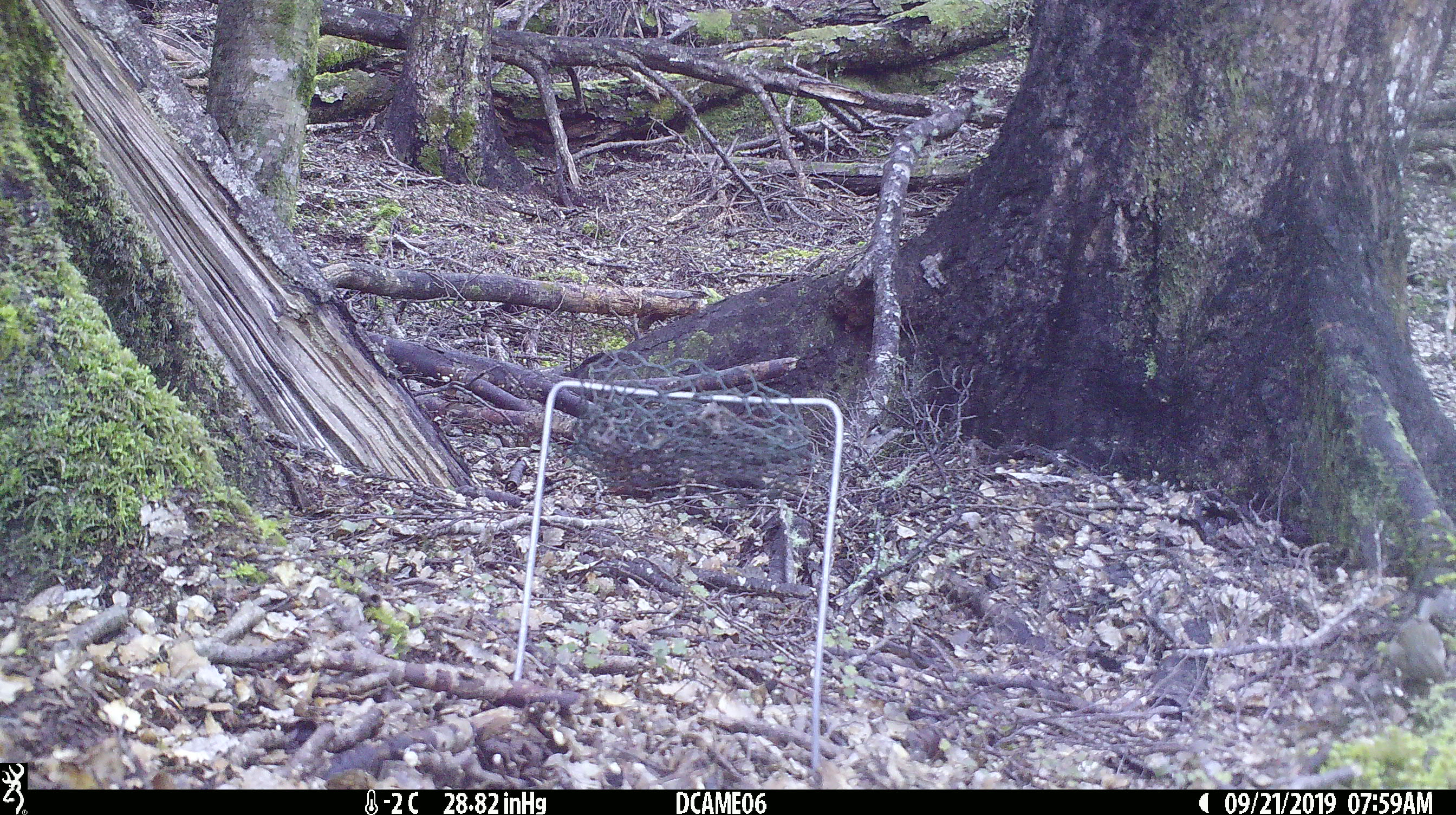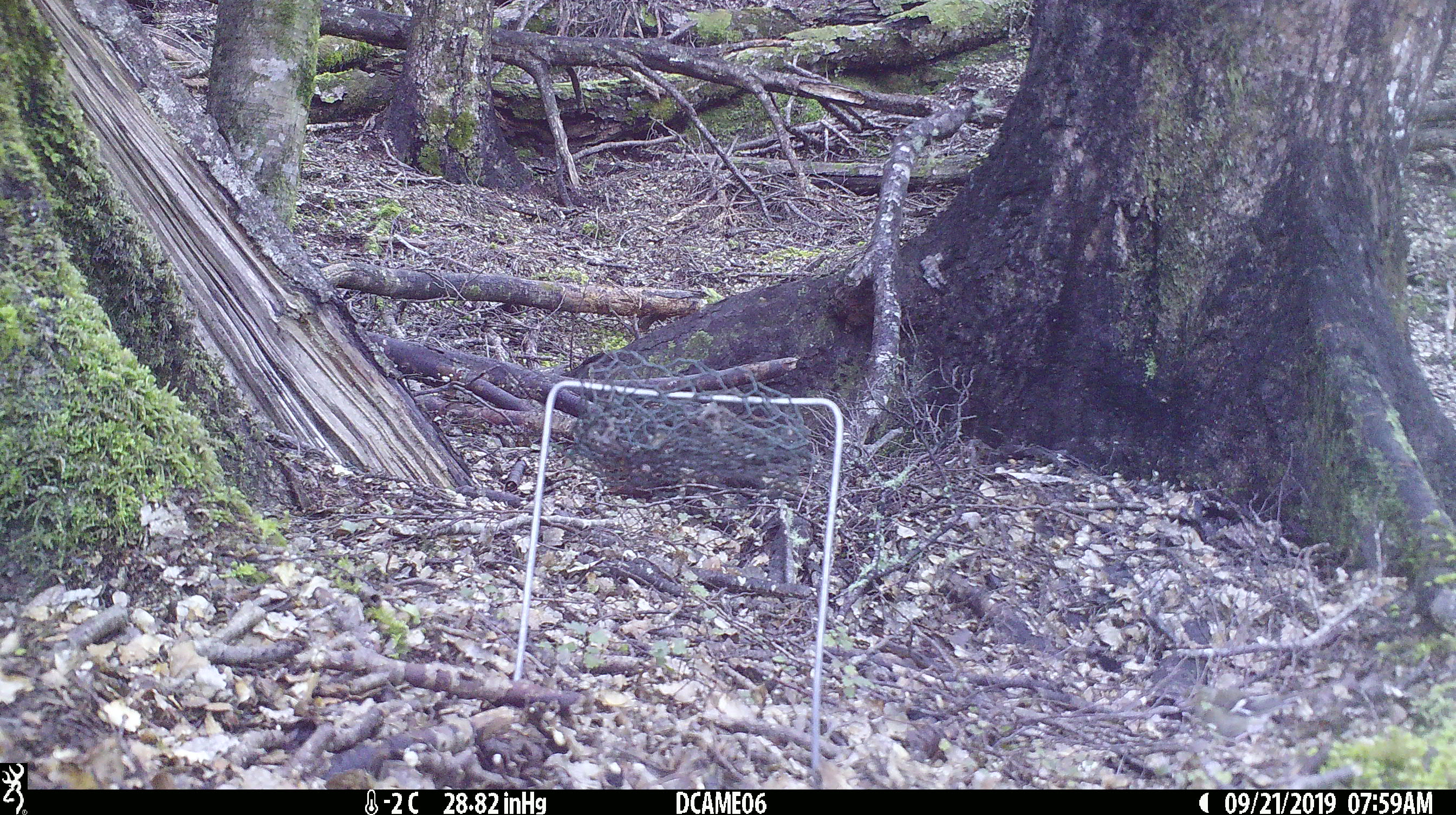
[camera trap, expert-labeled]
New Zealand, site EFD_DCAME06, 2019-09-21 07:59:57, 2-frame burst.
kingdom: Animalia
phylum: Chordata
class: Aves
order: Passeriformes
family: Fringillidae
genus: Fringilla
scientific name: Fringilla coelebs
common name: common chaffinch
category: chaffinch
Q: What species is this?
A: Chaffinch (common chaffinch) (Fringilla coelebs).